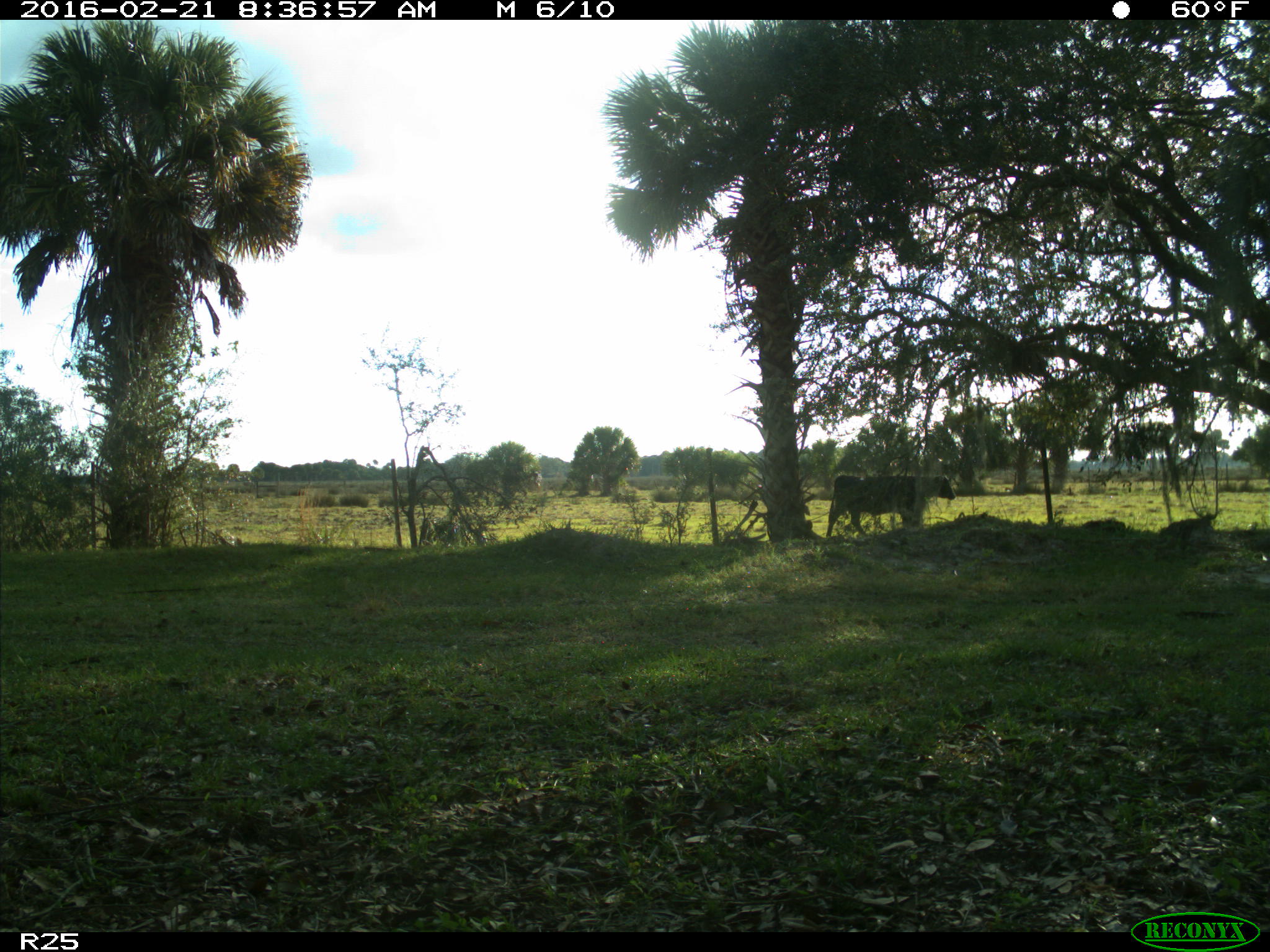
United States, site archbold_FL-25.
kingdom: Animalia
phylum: Chordata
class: Mammalia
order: Artiodactyla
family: Bovidae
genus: Bos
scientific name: Bos taurus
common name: domestic cow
Bos taurus (domestic cow).